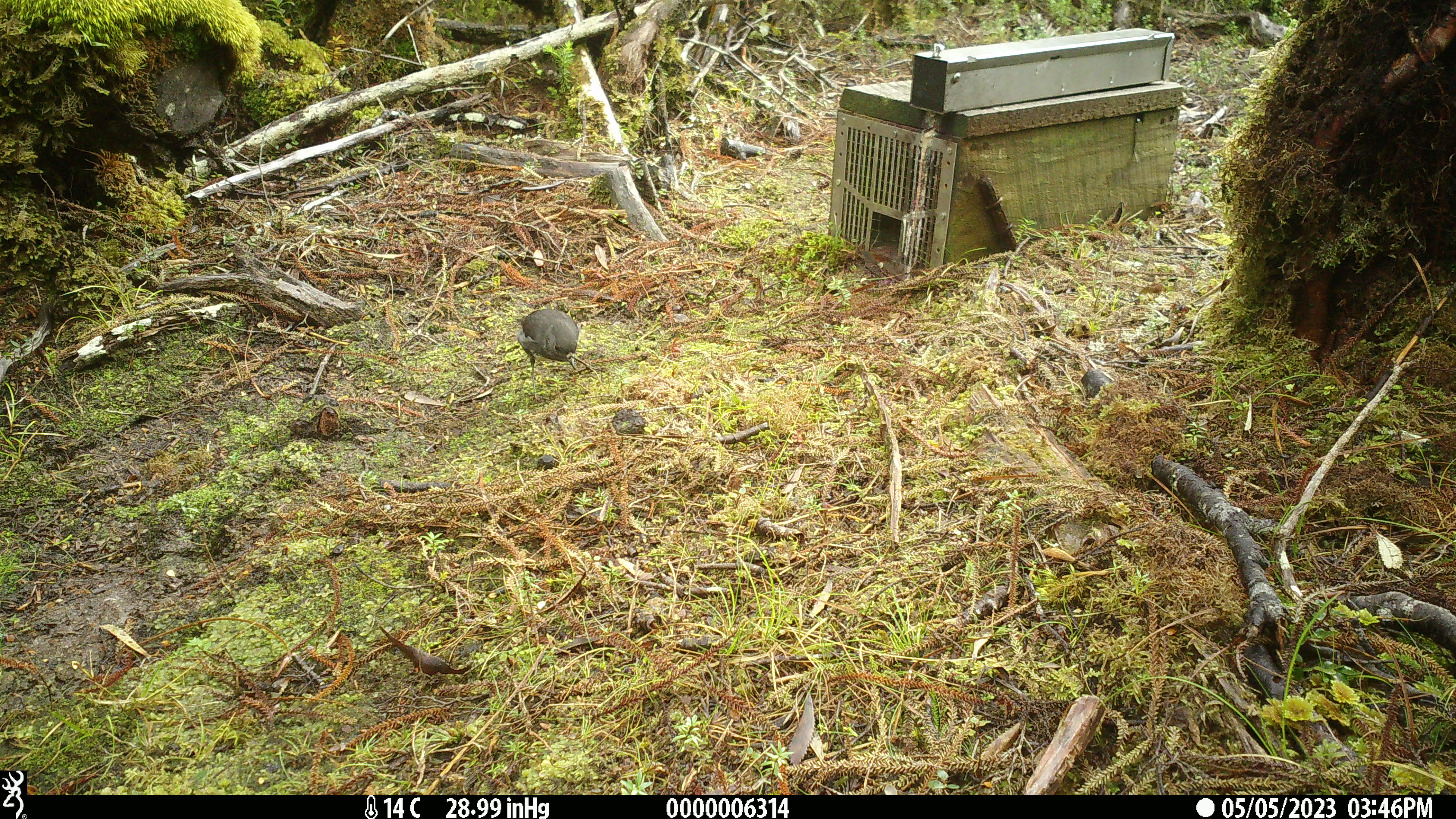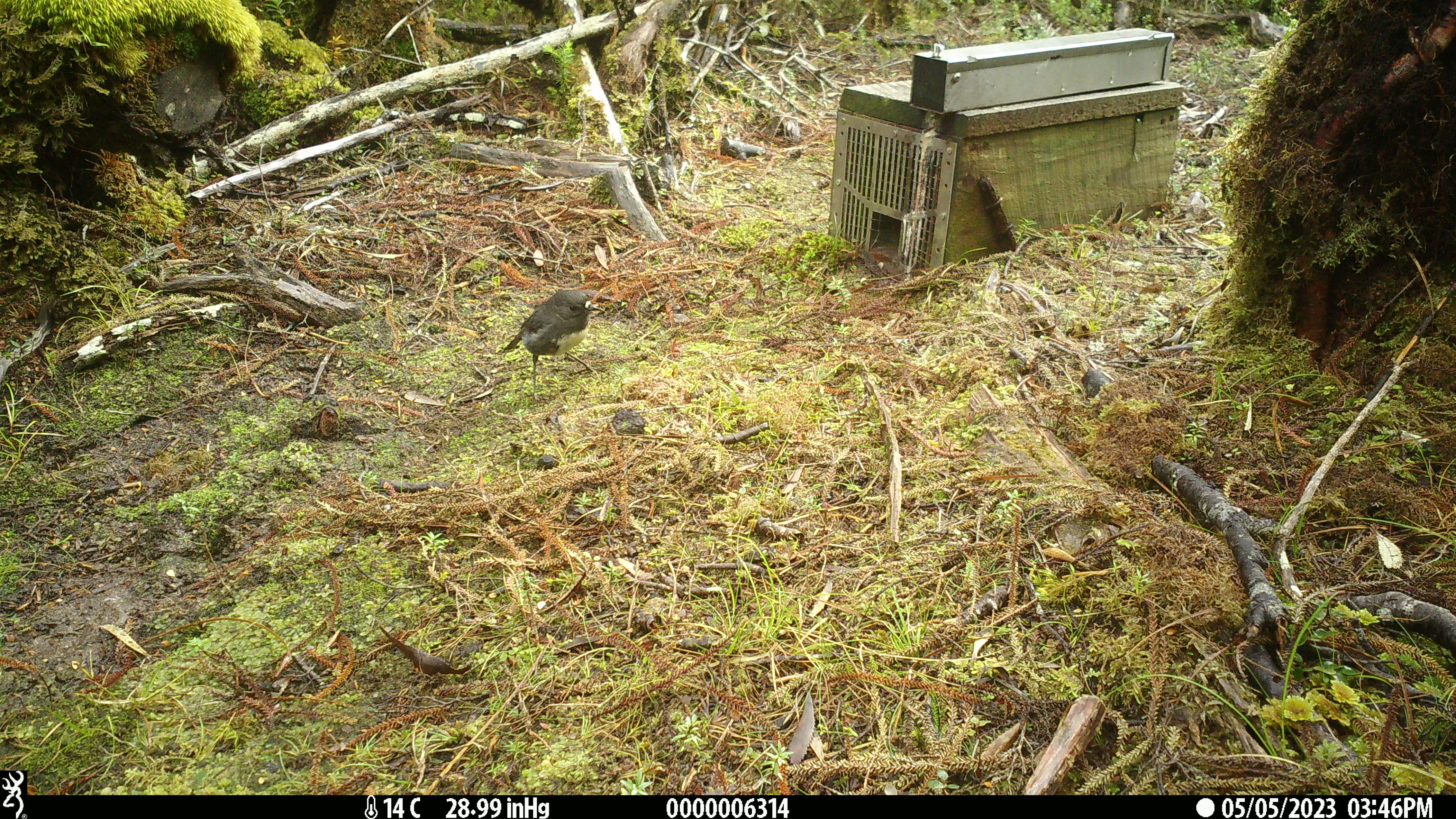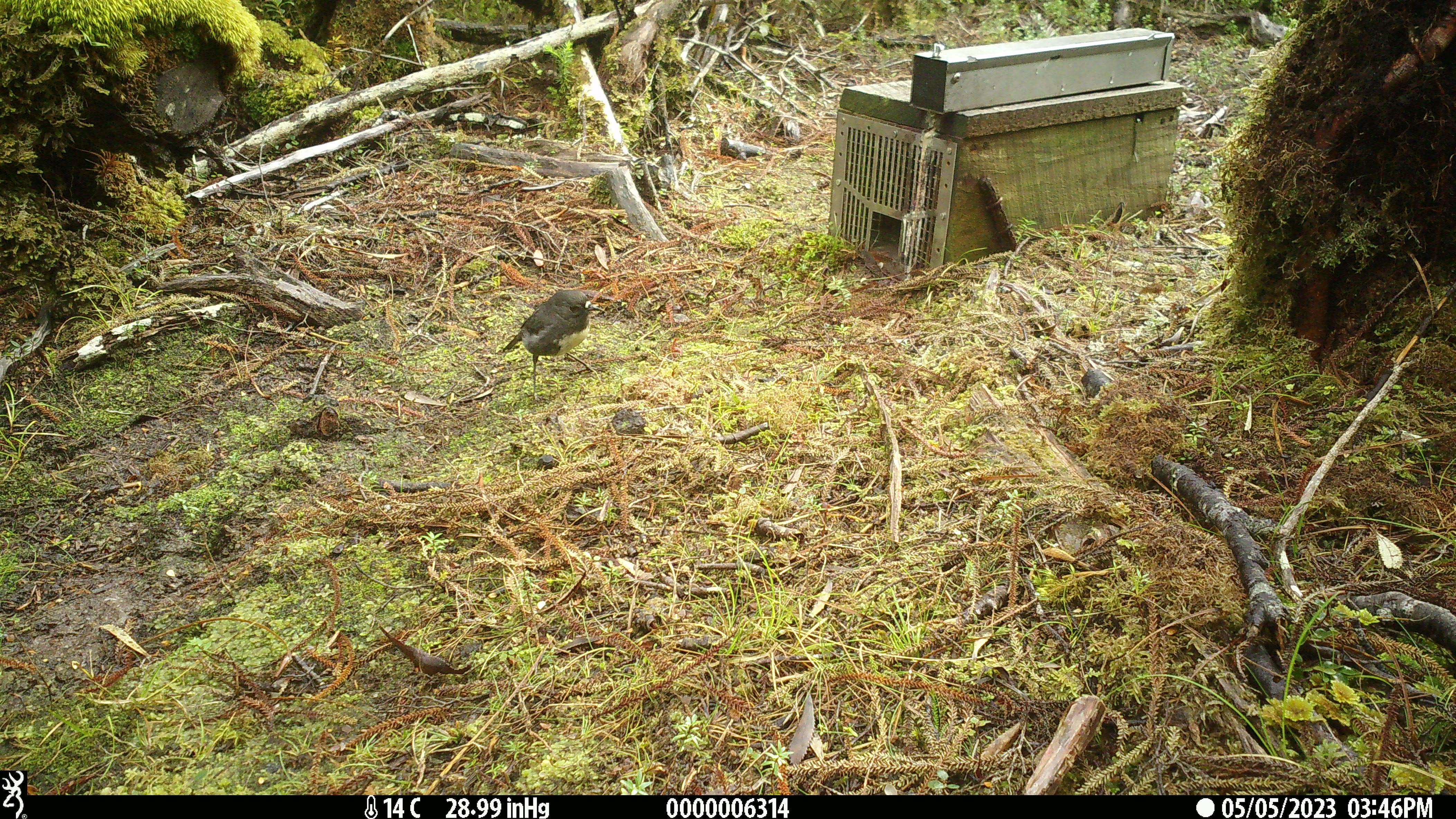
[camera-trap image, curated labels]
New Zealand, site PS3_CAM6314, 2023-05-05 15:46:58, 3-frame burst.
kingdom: Animalia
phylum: Chordata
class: Aves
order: Passeriformes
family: Petroicidae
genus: Petroica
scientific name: Petroica australis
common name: new zealand robin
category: robin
Robin (new zealand robin) (Petroica australis).